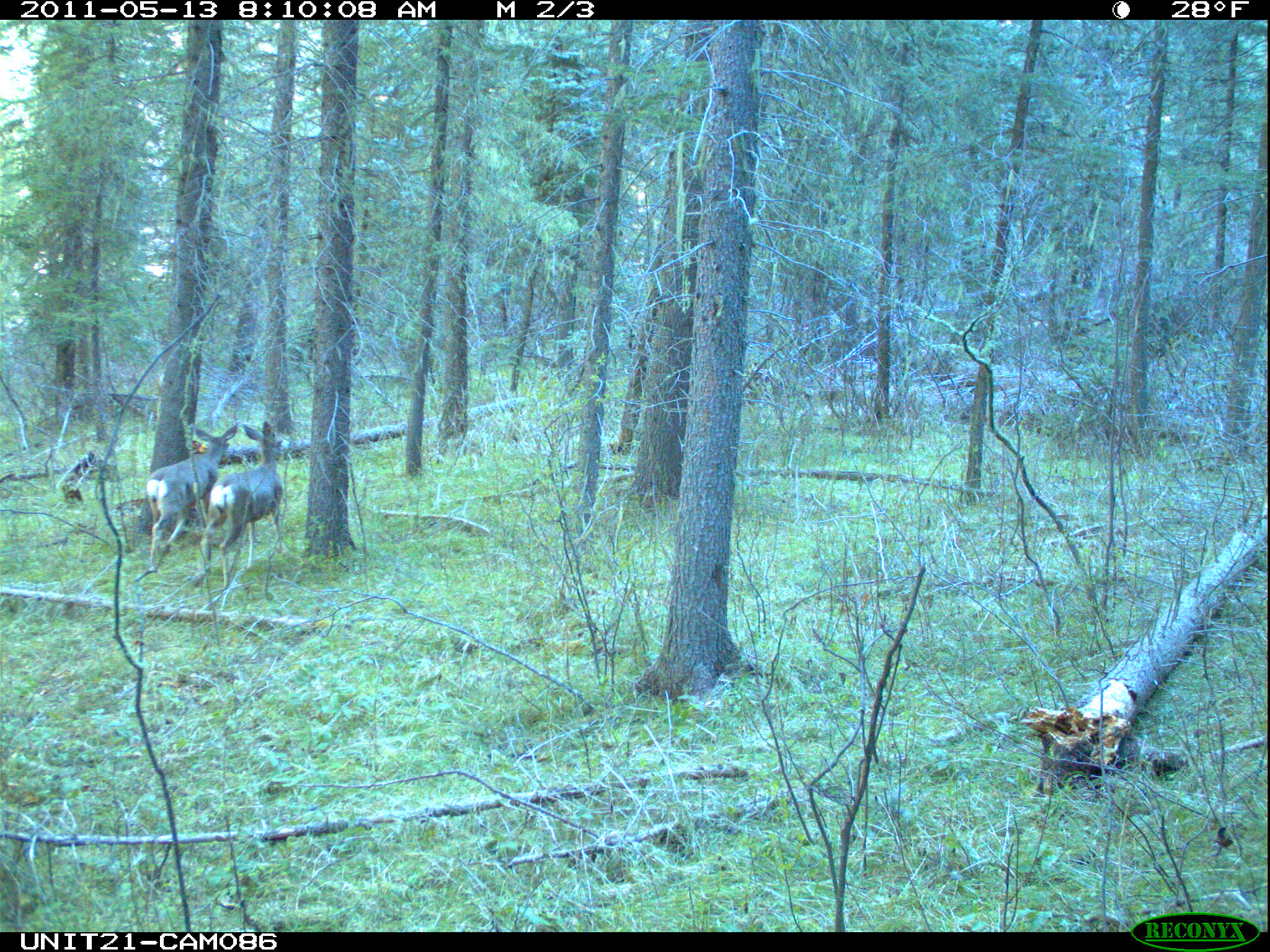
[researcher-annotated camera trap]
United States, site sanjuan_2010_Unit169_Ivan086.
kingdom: Animalia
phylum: Chordata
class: Mammalia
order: Artiodactyla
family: Cervidae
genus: Odocoileus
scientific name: Odocoileus hemionus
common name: mule deer